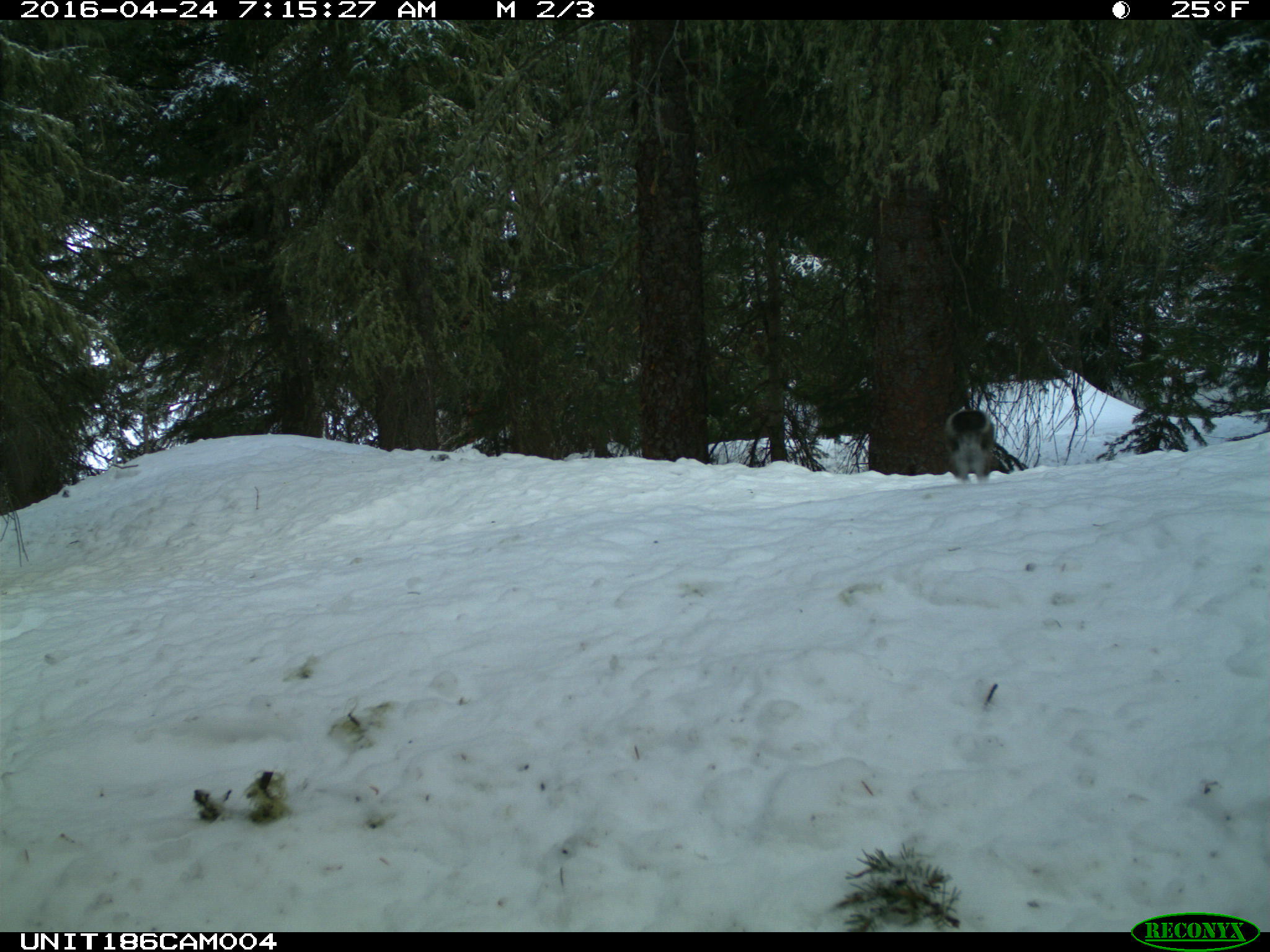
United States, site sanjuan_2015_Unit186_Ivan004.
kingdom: Animalia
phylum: Chordata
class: Mammalia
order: Rodentia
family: Sciuridae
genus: Tamiasciurus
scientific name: Tamiasciurus hudsonicus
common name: american red squirrel